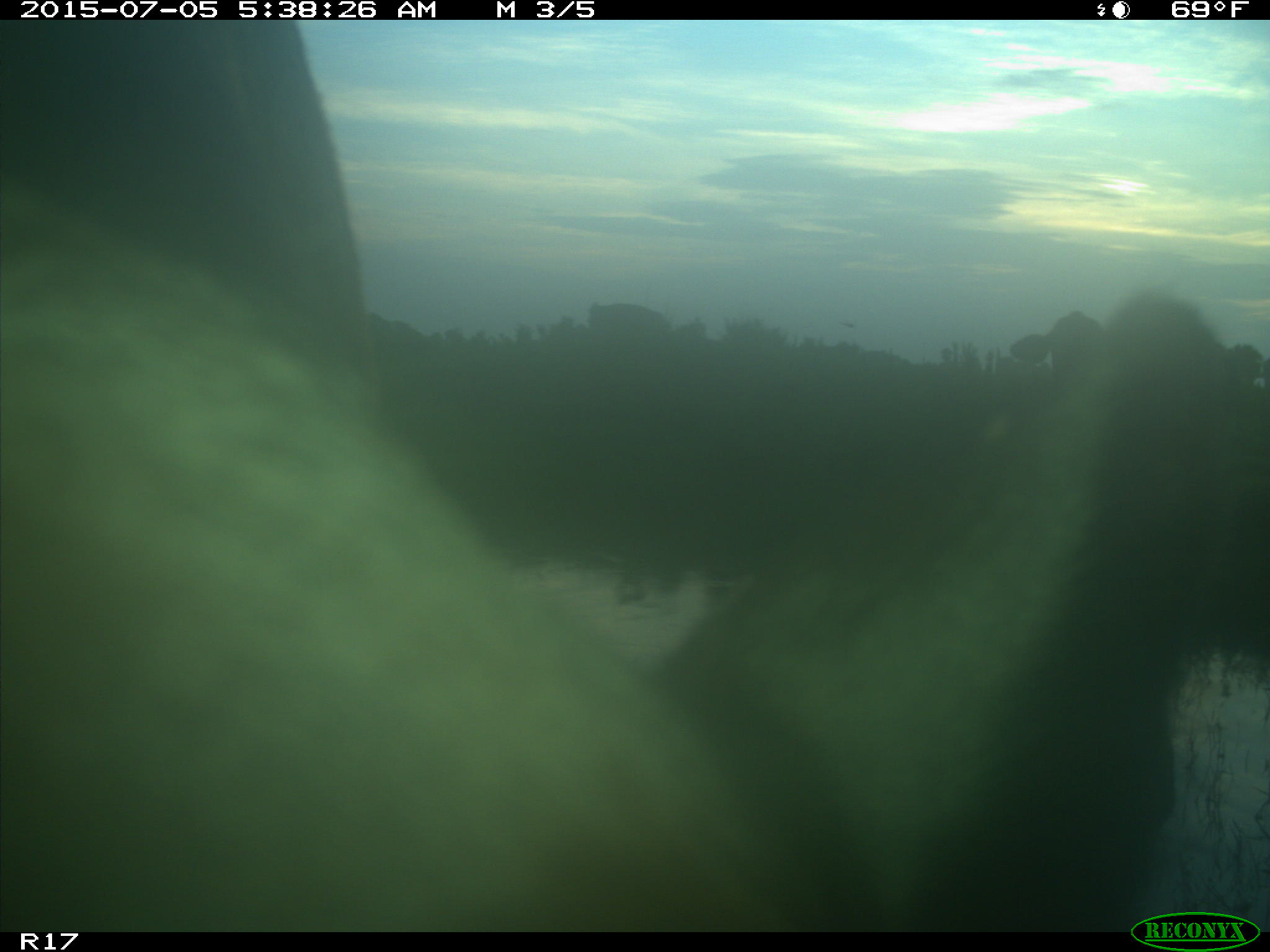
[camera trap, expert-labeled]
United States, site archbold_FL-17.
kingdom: Animalia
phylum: Chordata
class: Mammalia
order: Artiodactyla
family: Bovidae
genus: Bos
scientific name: Bos taurus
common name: domestic cow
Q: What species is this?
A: Bos taurus (domestic cow).